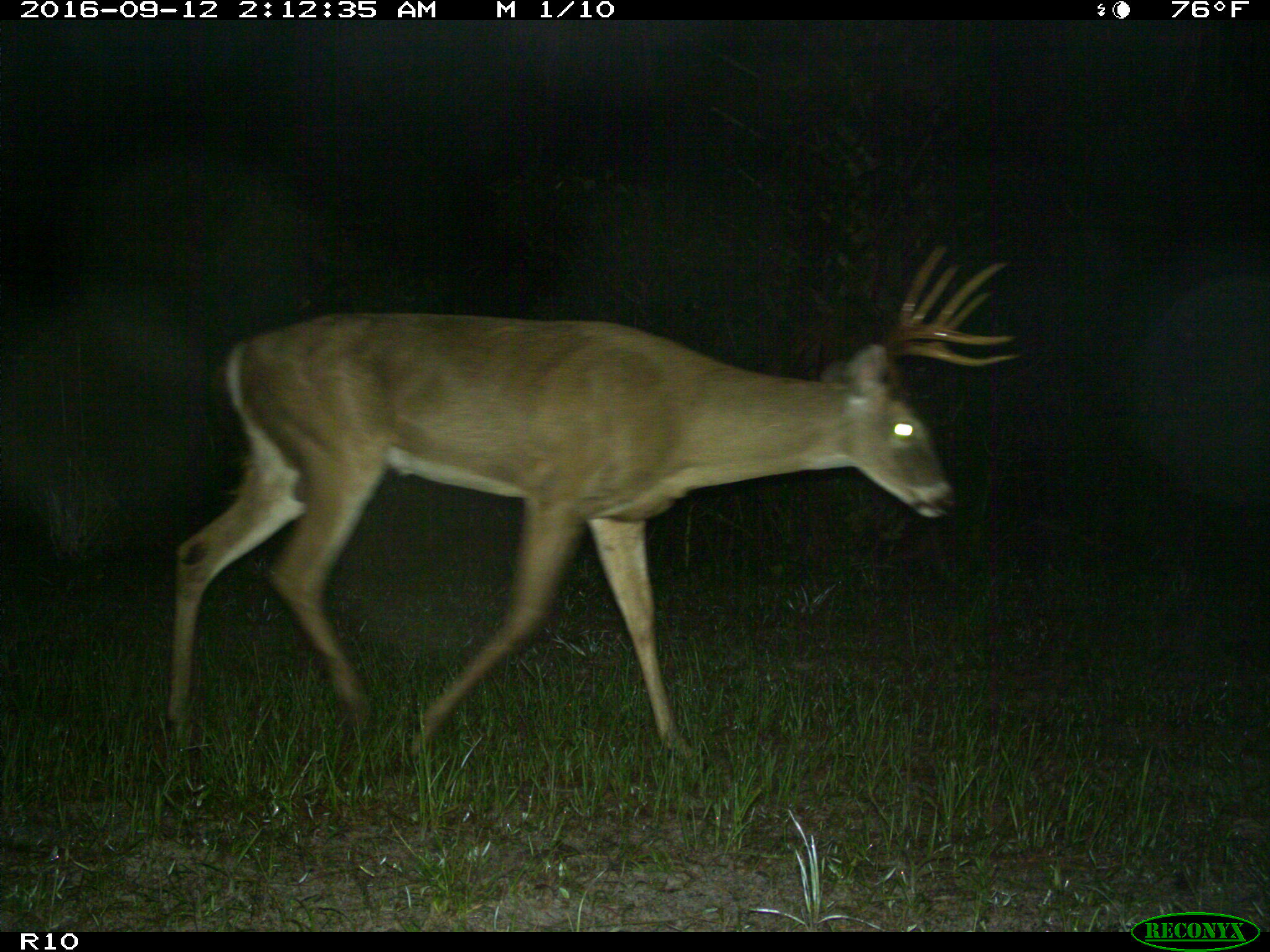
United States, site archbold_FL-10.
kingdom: Animalia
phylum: Chordata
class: Mammalia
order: Artiodactyla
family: Cervidae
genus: Odocoileus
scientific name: Odocoileus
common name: deer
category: unidentified deer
Unidentified deer (deer) (Odocoileus).